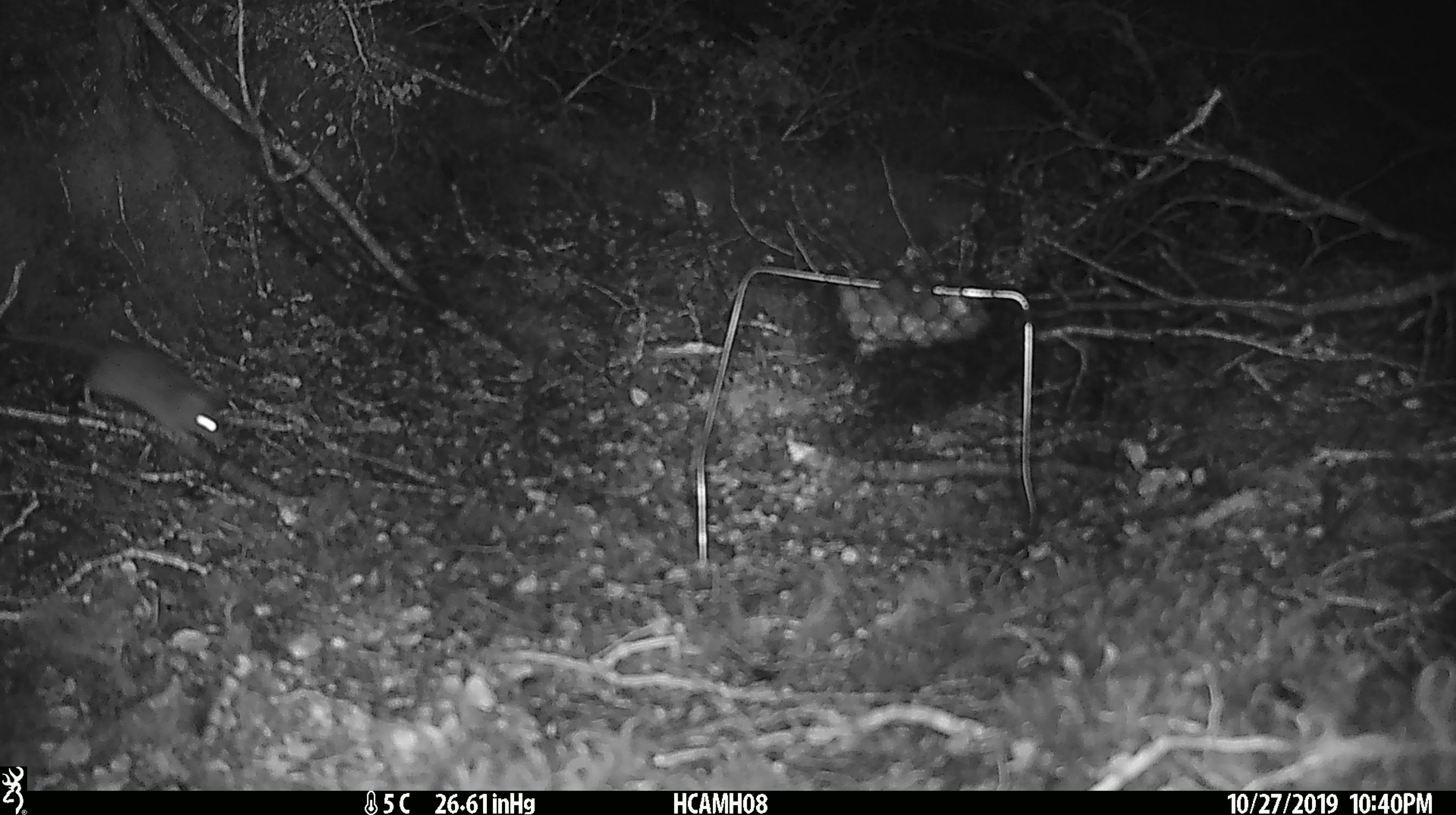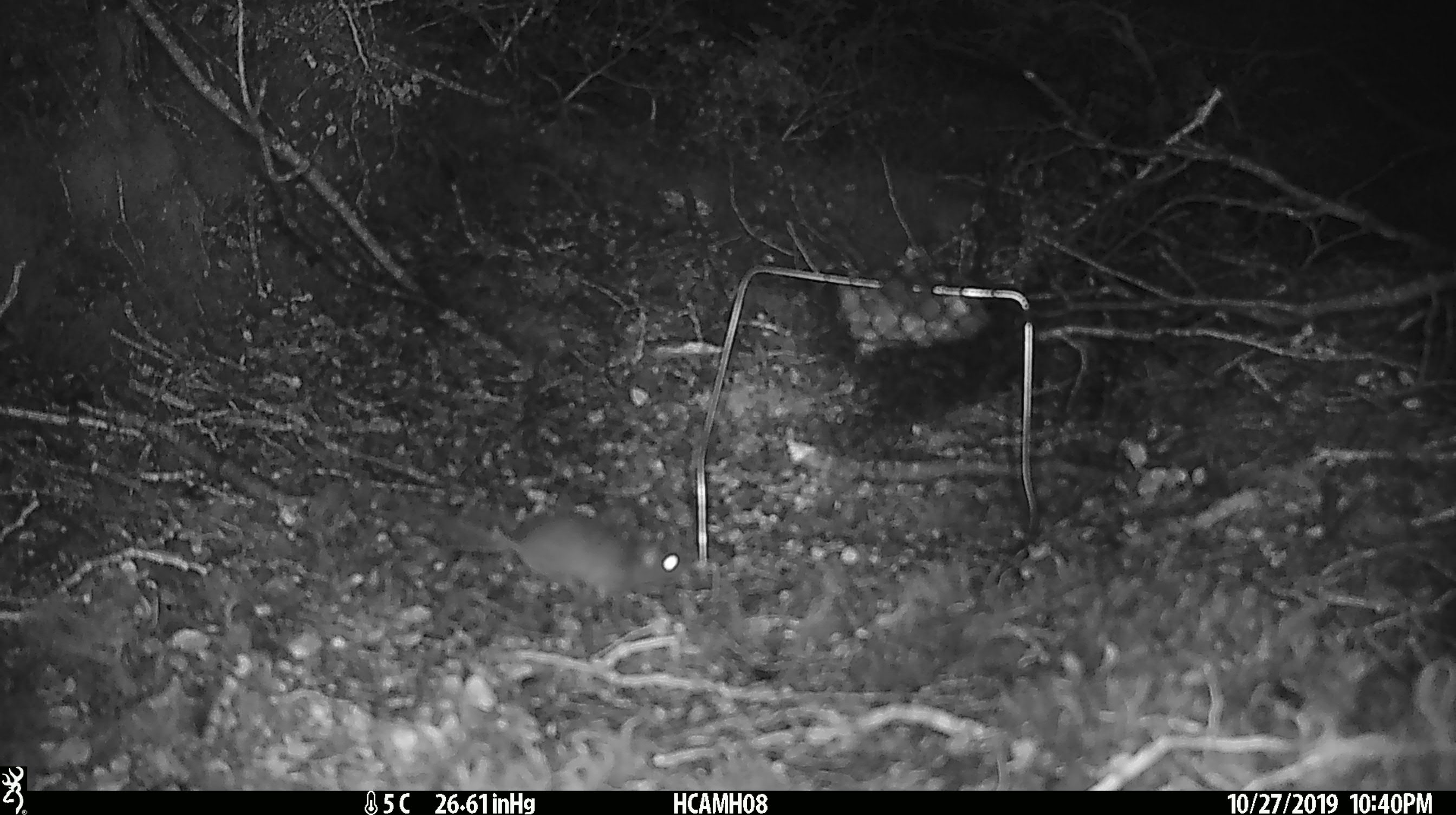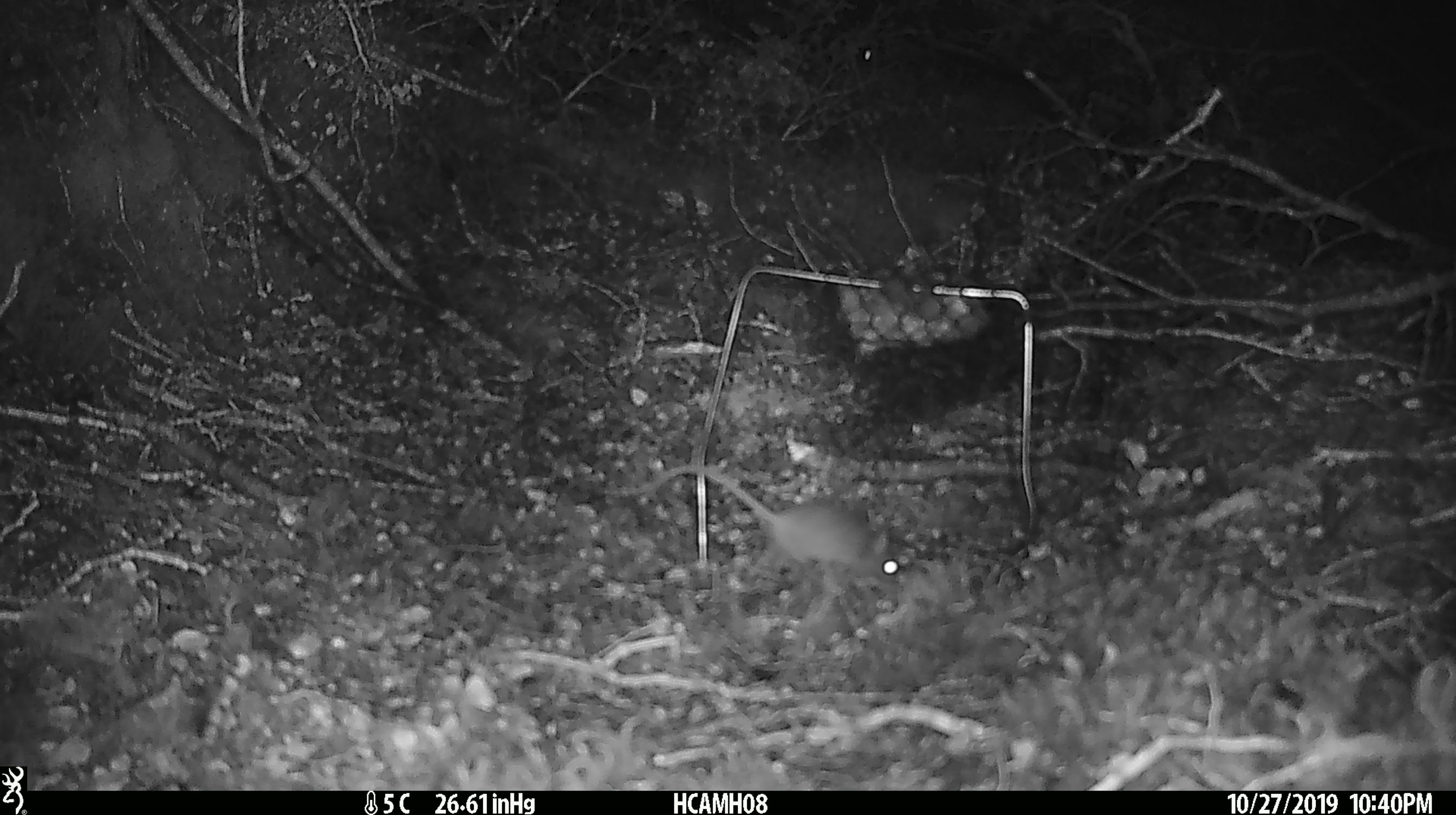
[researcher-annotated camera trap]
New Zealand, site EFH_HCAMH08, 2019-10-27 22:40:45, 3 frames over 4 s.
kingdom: Animalia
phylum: Chordata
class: Mammalia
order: Rodentia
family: Muridae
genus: Mus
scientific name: Mus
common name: mouse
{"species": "mouse (Mus)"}